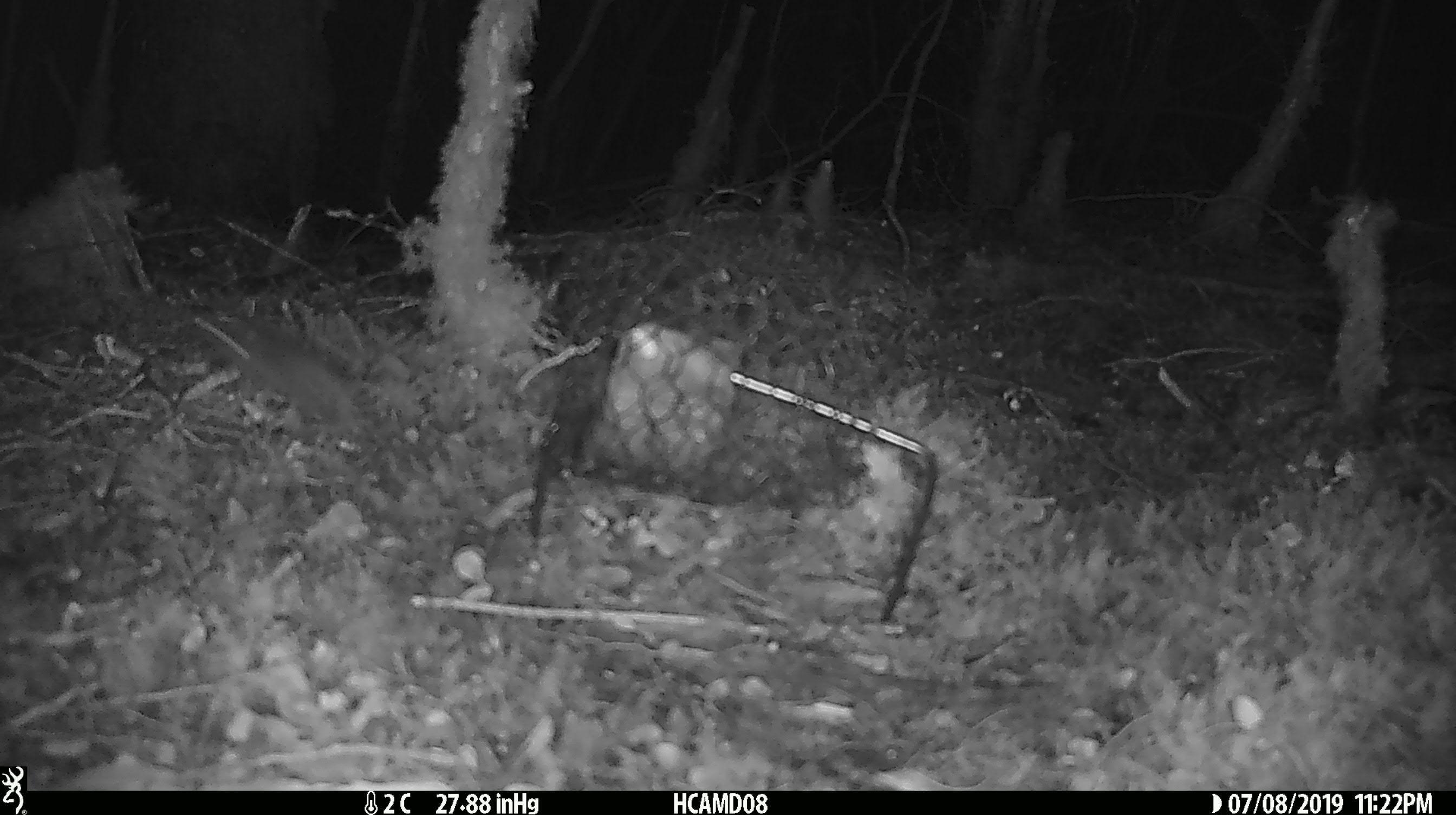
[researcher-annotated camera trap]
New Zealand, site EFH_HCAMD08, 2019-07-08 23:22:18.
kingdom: Animalia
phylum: Chordata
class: Mammalia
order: Rodentia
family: Muridae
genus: Mus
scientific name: Mus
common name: mouse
Mouse (Mus).